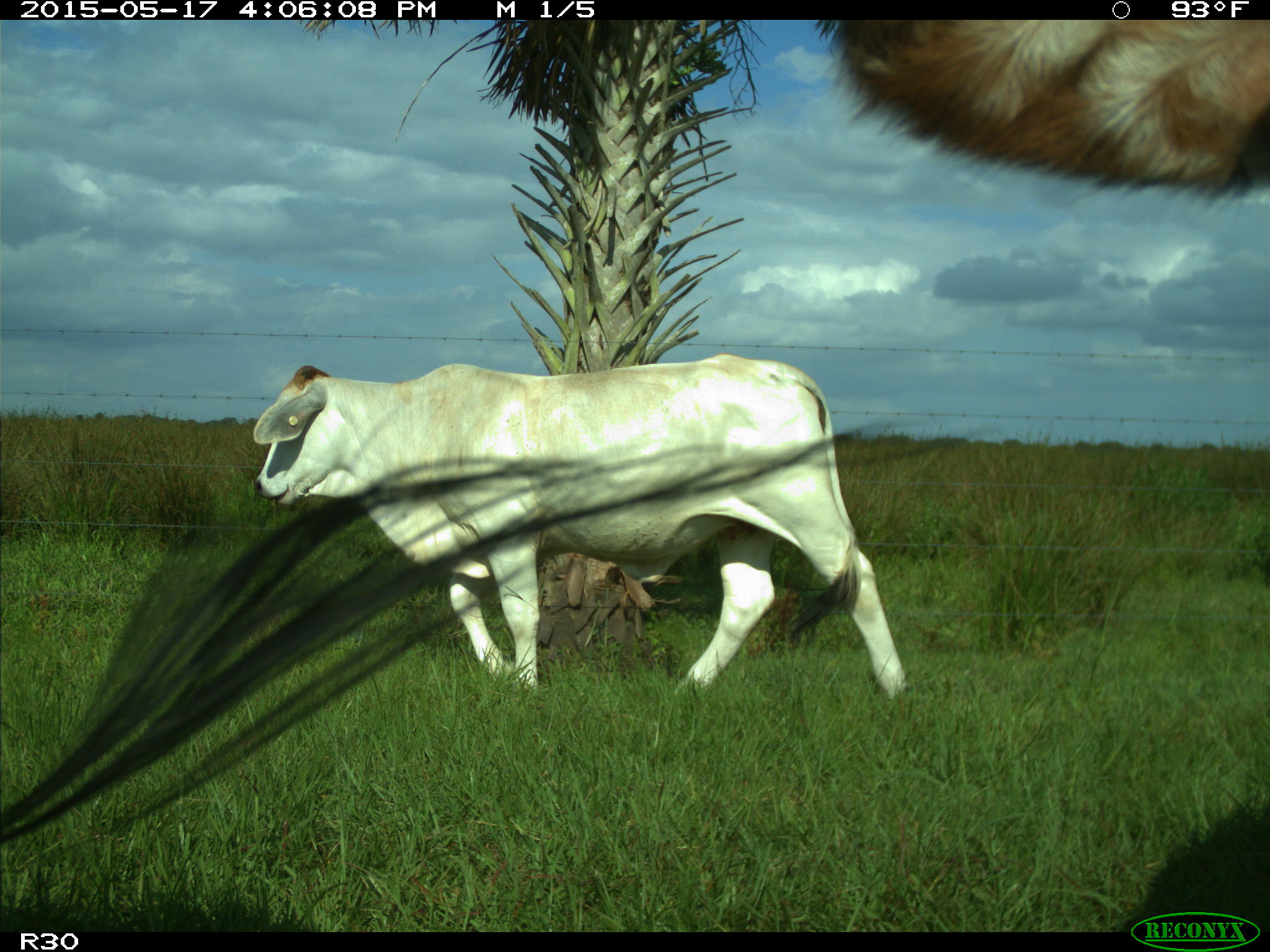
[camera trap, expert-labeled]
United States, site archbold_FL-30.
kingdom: Animalia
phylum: Chordata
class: Mammalia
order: Artiodactyla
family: Bovidae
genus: Bos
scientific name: Bos taurus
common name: domestic cow